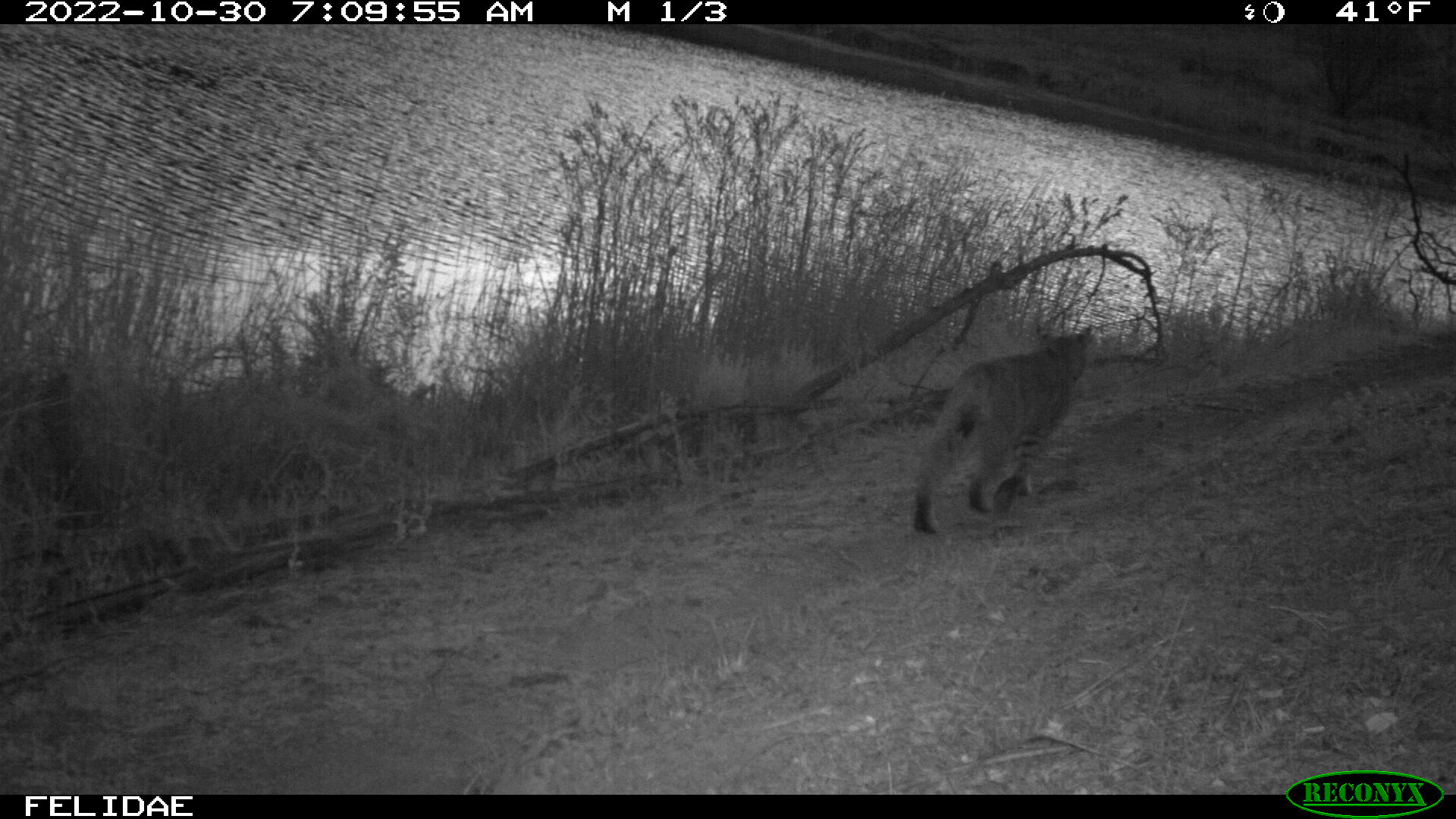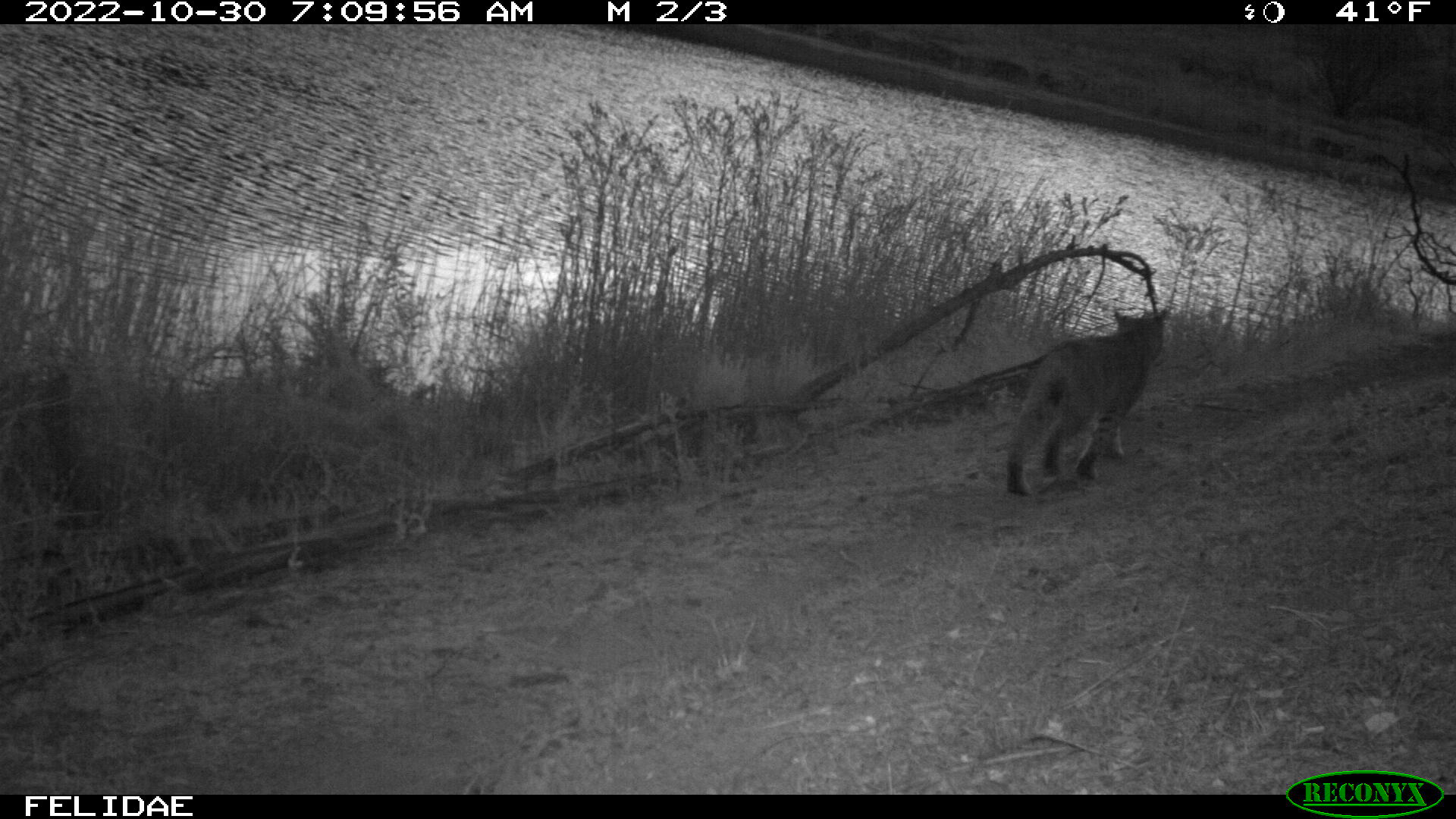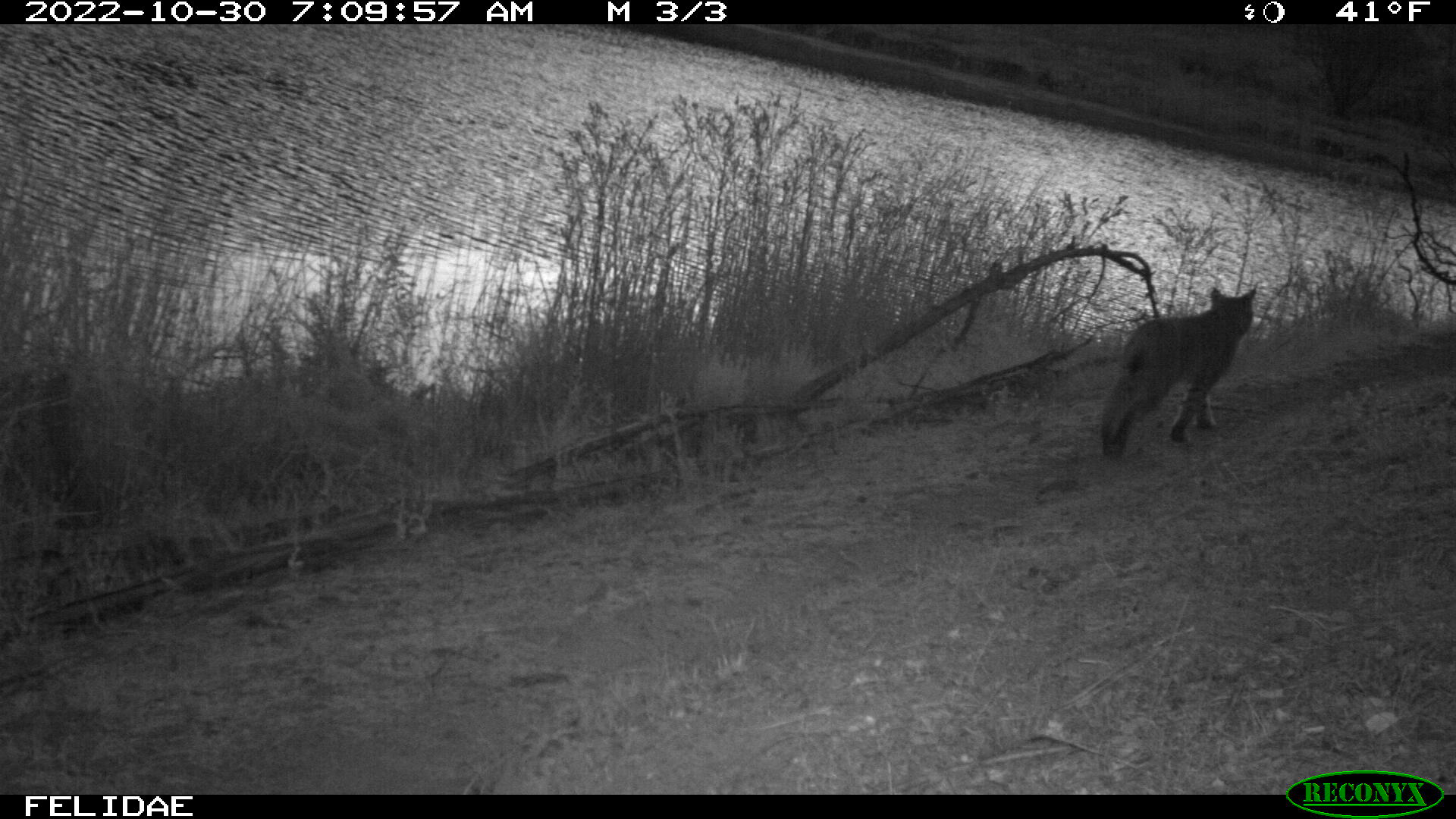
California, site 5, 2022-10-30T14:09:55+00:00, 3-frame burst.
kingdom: Animalia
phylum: Chordata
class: Mammalia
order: Carnivora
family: Felidae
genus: Lynx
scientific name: Lynx rufus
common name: bobcat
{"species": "bobcat (Lynx rufus)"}